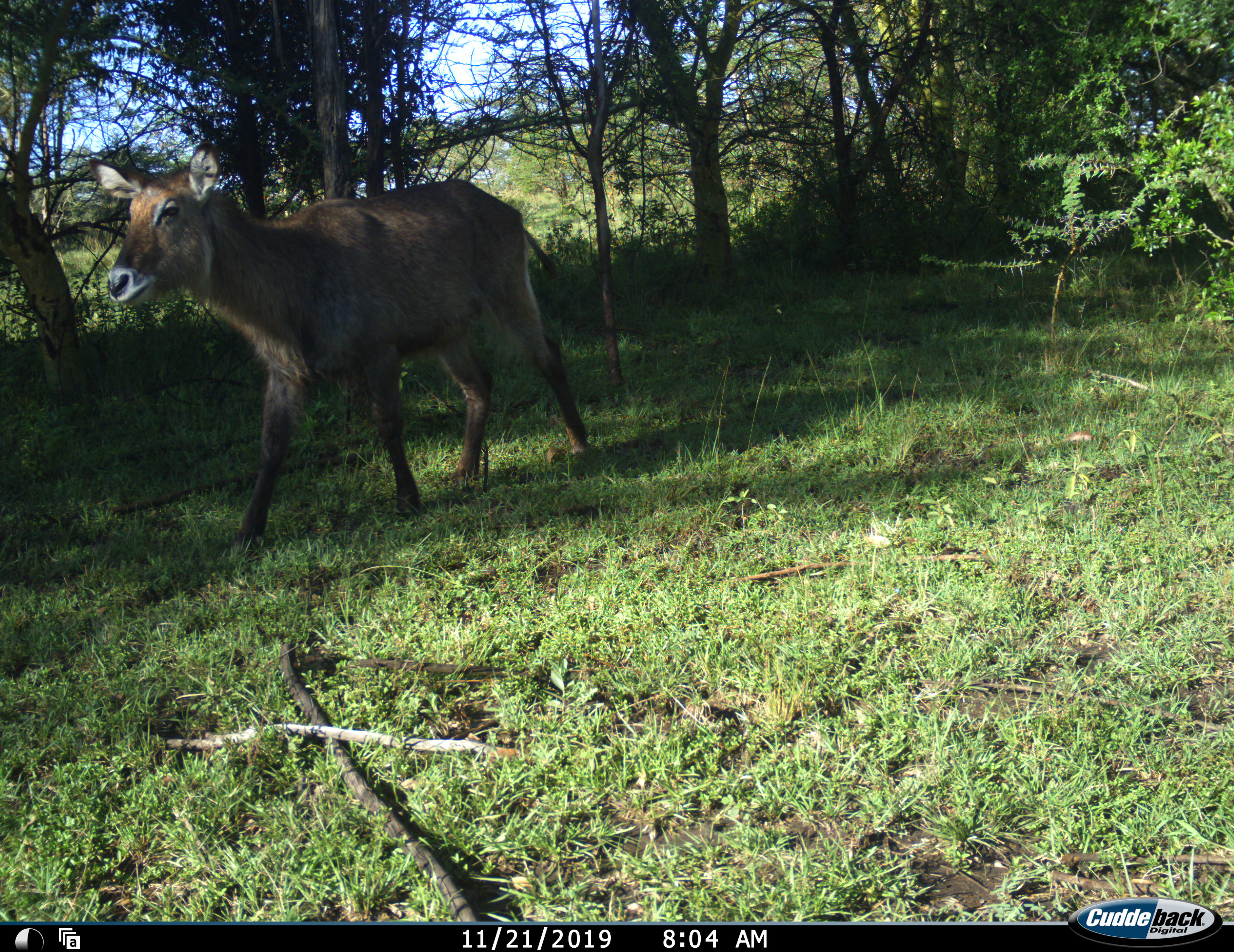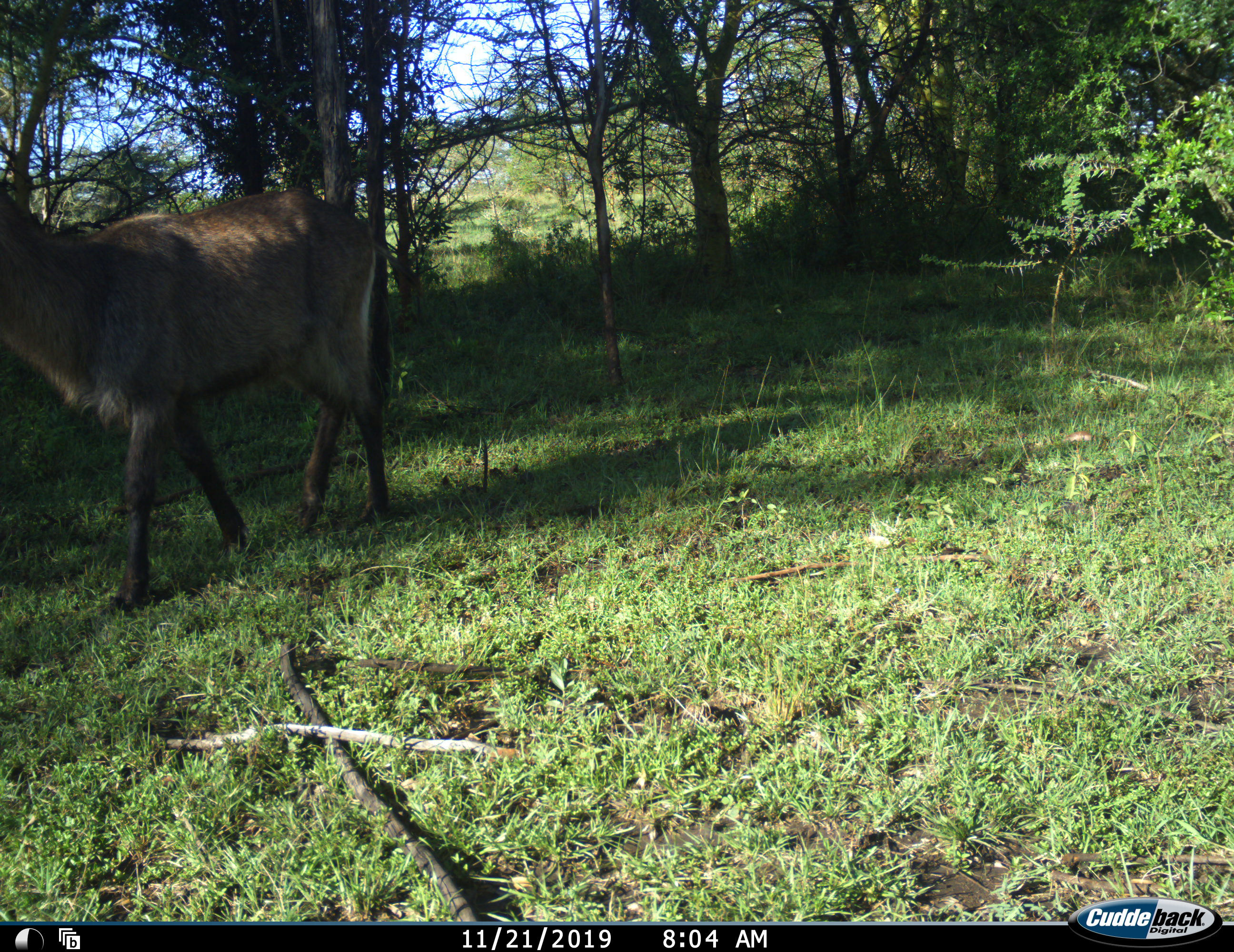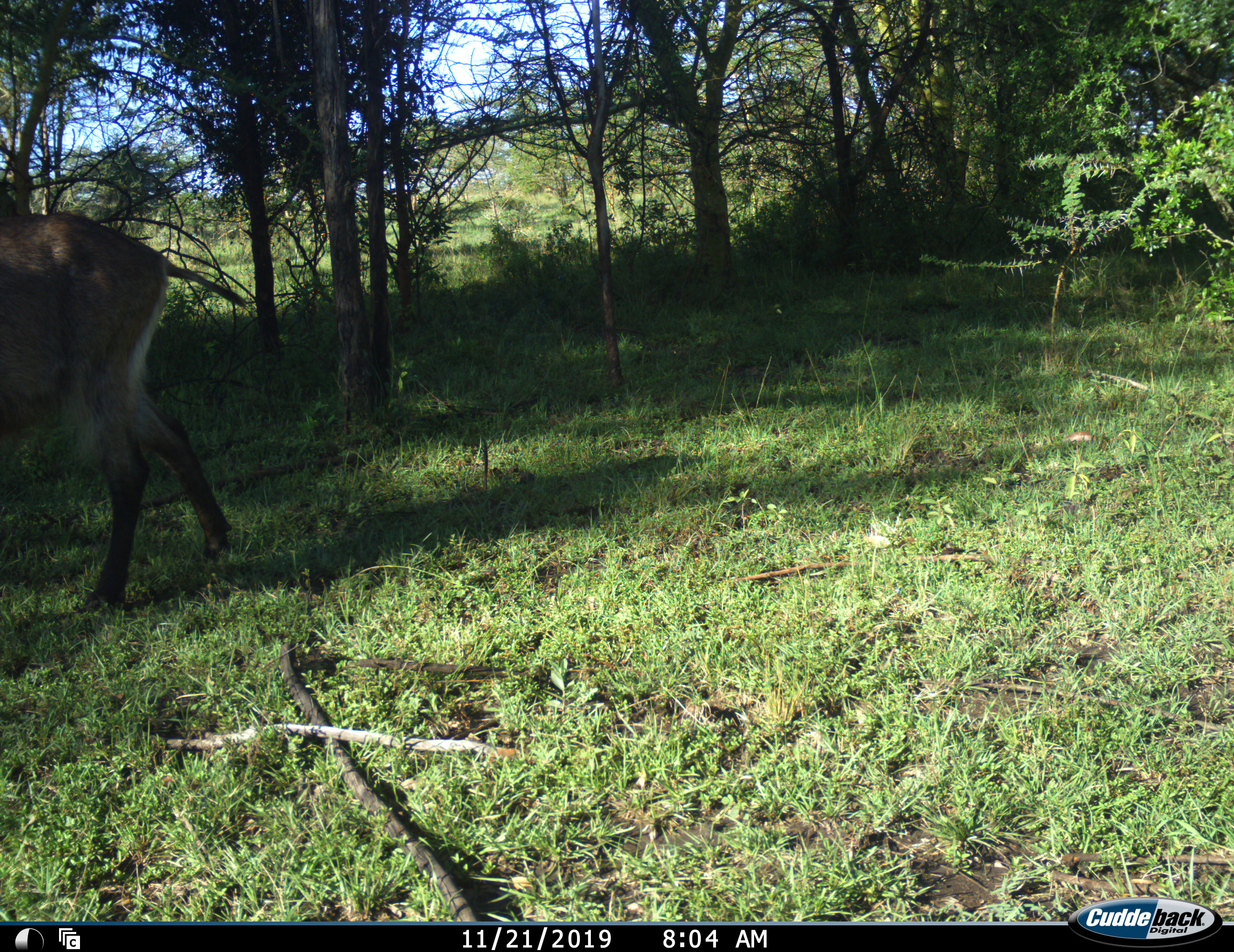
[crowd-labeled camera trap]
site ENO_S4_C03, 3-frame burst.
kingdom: Animalia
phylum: Chordata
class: Mammalia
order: Artiodactyla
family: Bovidae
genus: Kobus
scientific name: Kobus ellipsiprymnus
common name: waterbuck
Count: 1.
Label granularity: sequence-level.